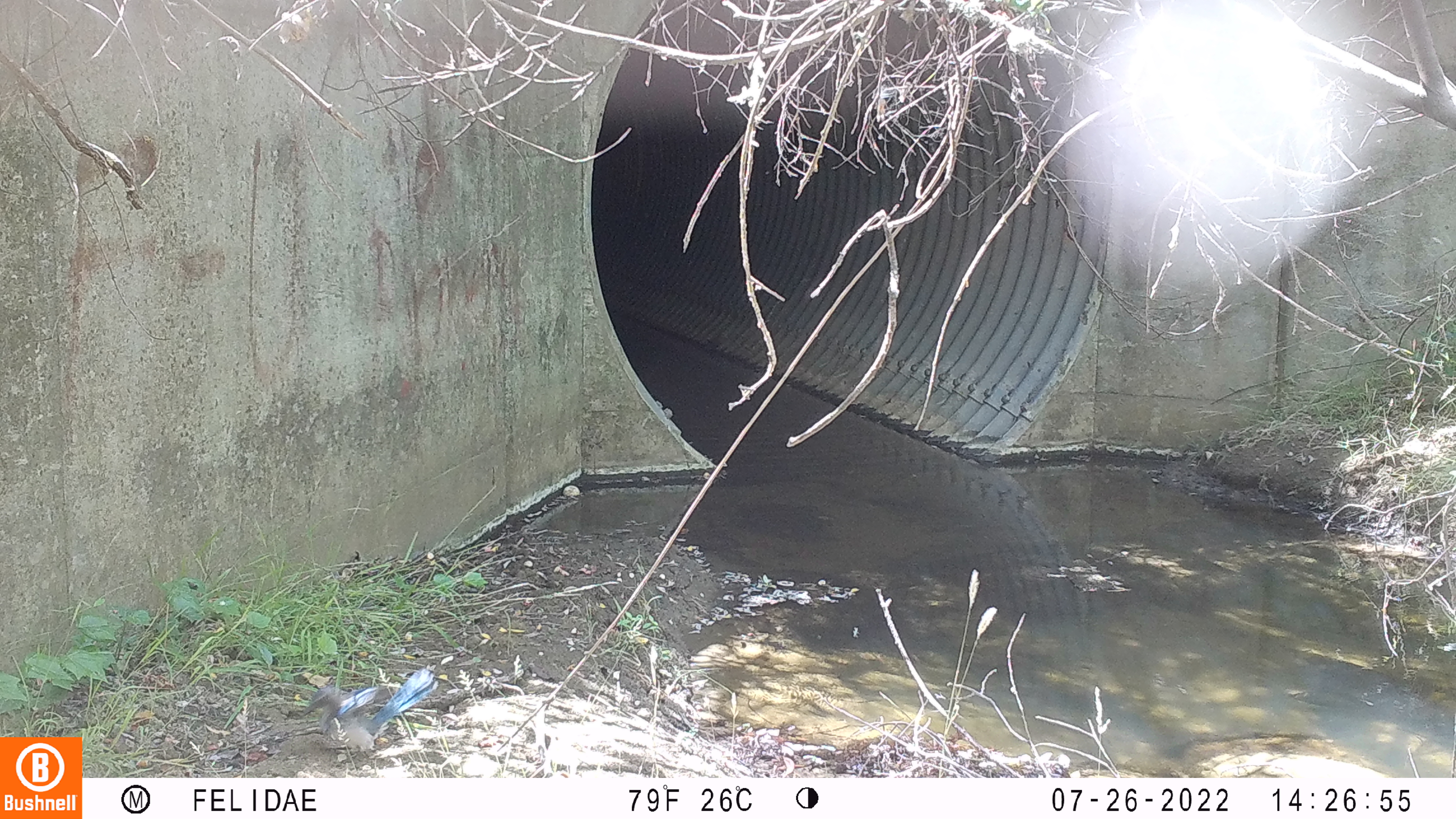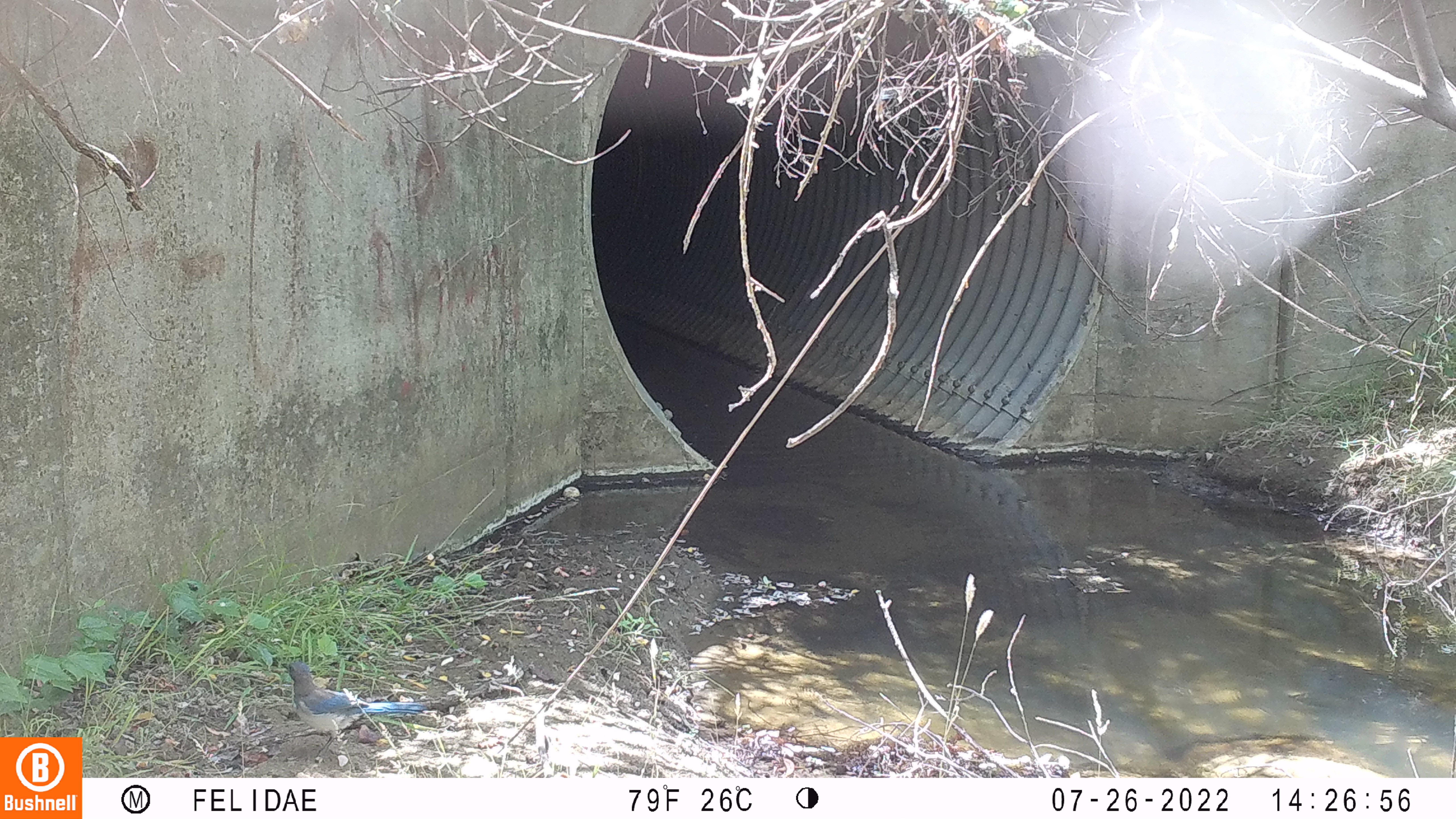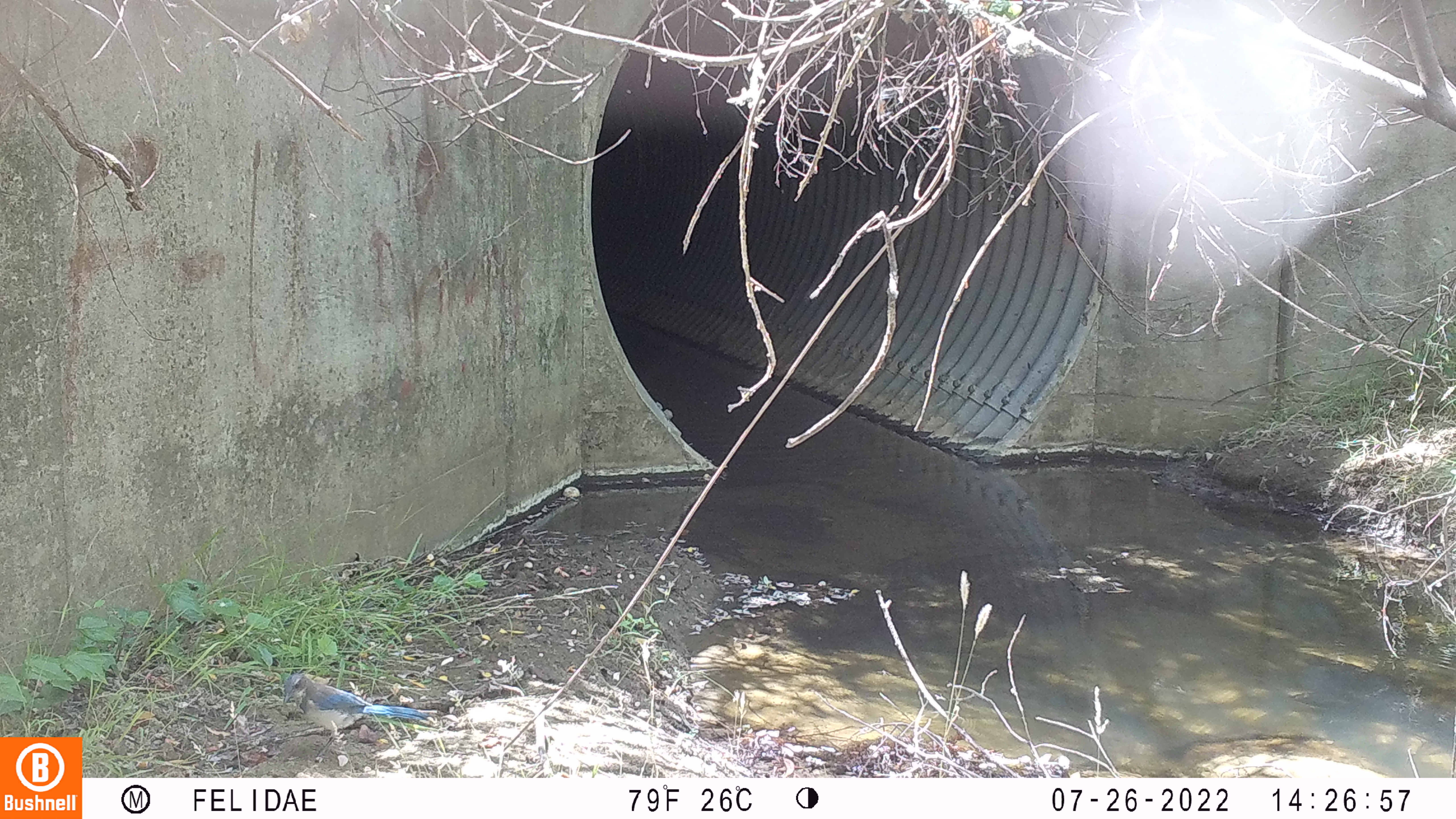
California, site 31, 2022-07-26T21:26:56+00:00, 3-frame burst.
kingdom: Animalia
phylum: Chordata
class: Aves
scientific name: Aves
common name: bird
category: unknown bird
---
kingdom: Animalia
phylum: Chordata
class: Aves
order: Passeriformes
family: Corvidae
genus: Aphelocoma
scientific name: Aphelocoma californica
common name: california scrub jay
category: western scrub-jay